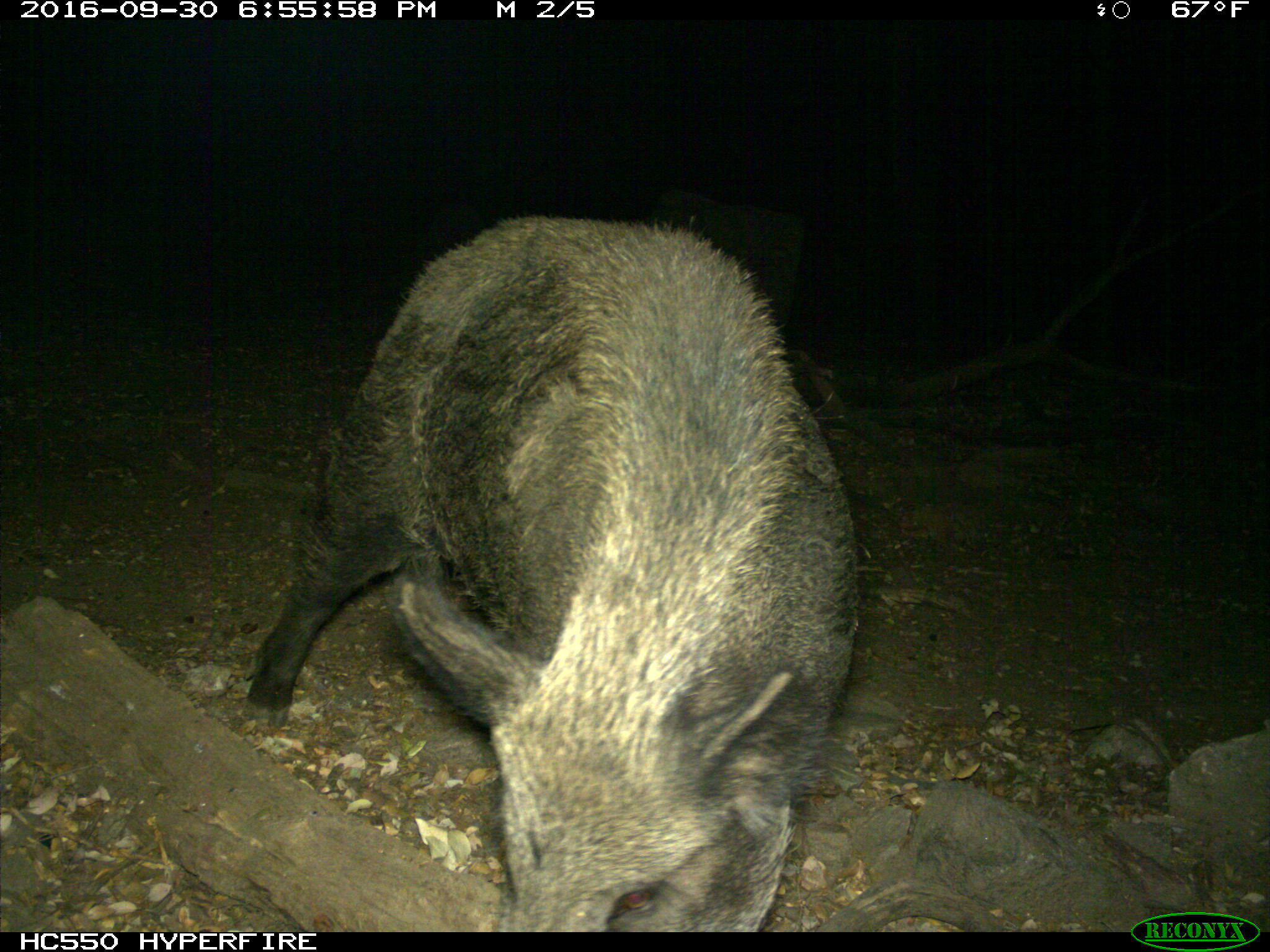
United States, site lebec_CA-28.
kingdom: Animalia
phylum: Chordata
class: Mammalia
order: Artiodactyla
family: Suidae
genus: Sus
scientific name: Sus scrofa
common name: wild boar